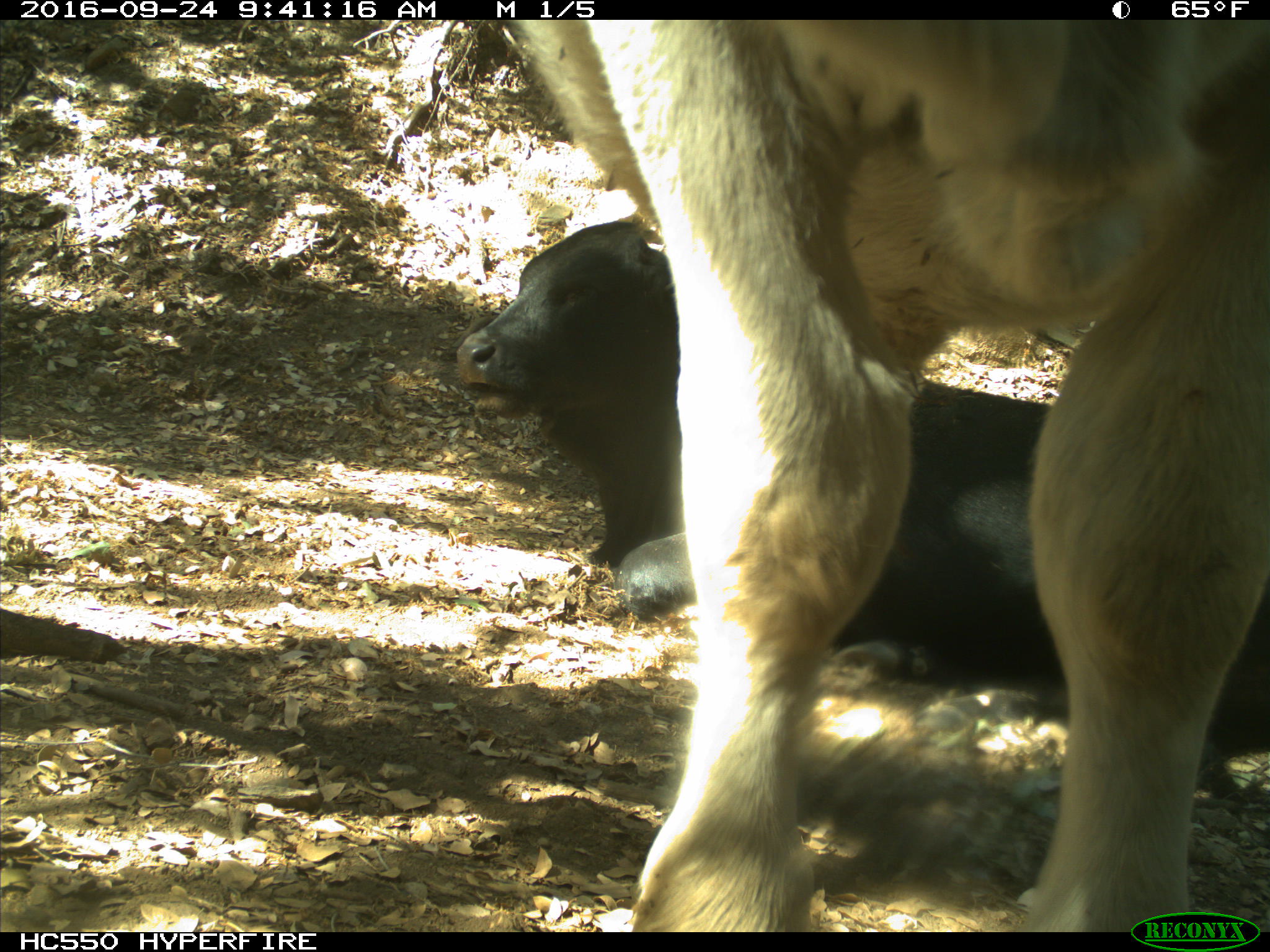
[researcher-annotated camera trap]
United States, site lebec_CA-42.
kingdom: Animalia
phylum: Chordata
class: Mammalia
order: Artiodactyla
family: Bovidae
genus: Bos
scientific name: Bos taurus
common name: domestic cow